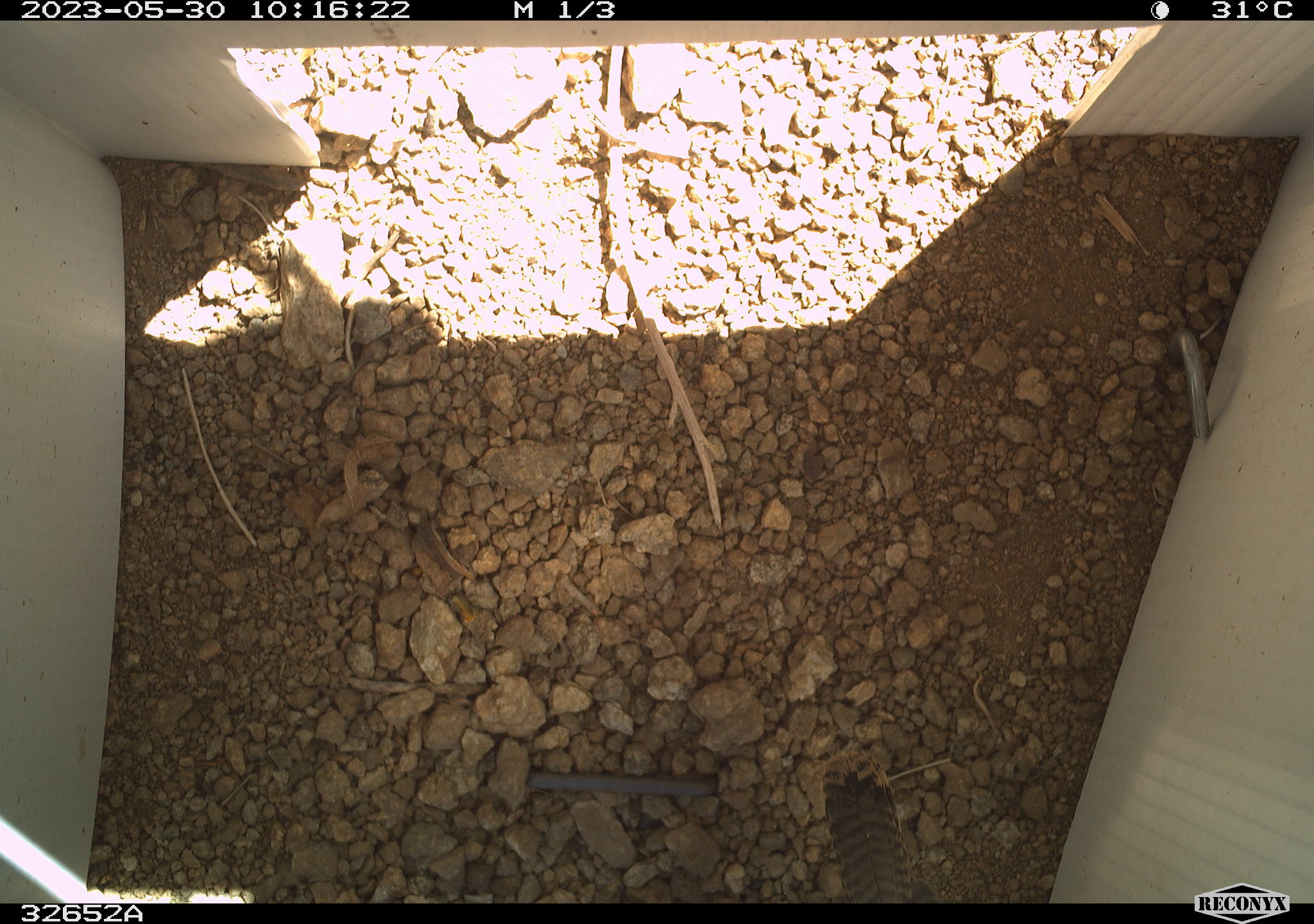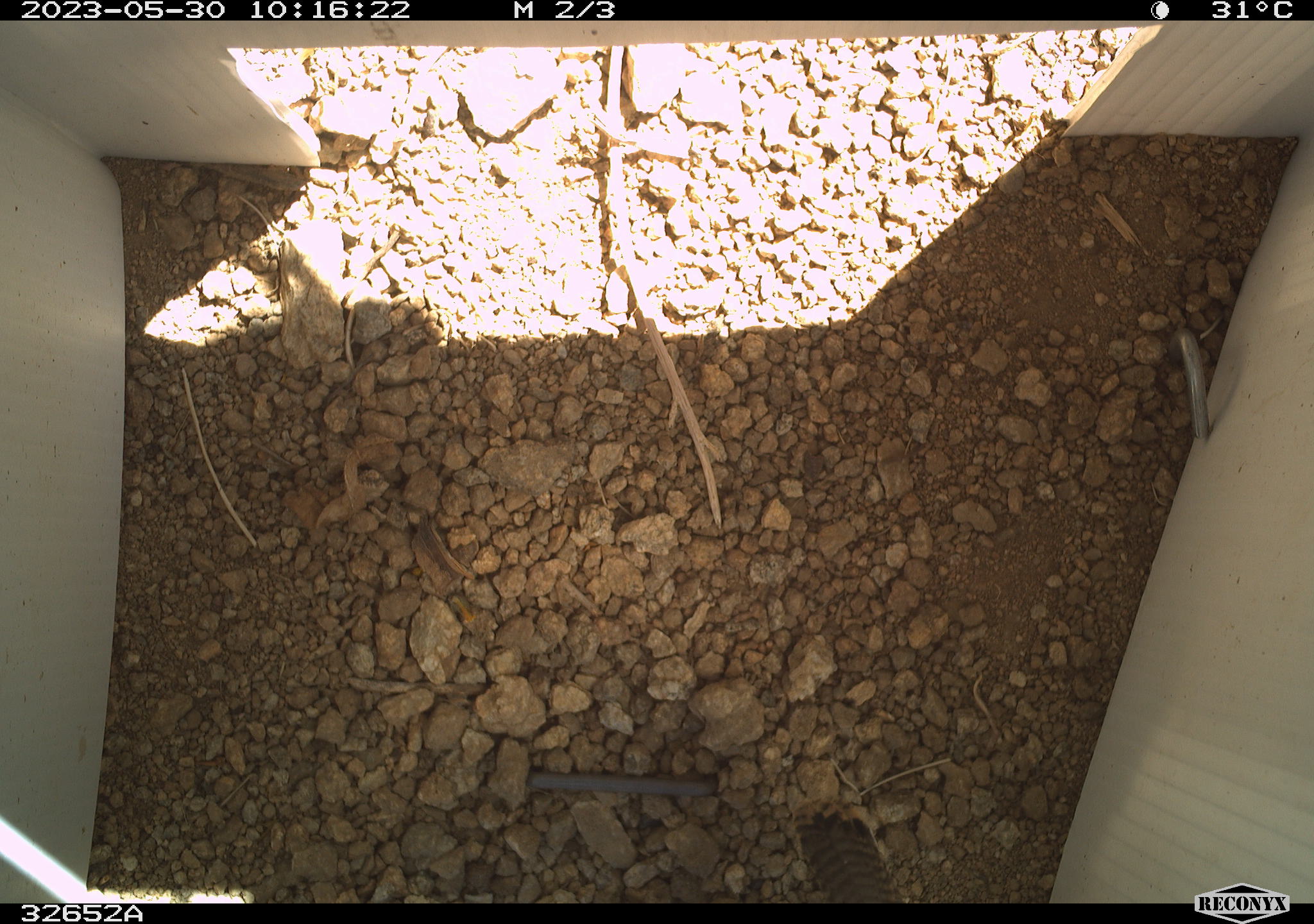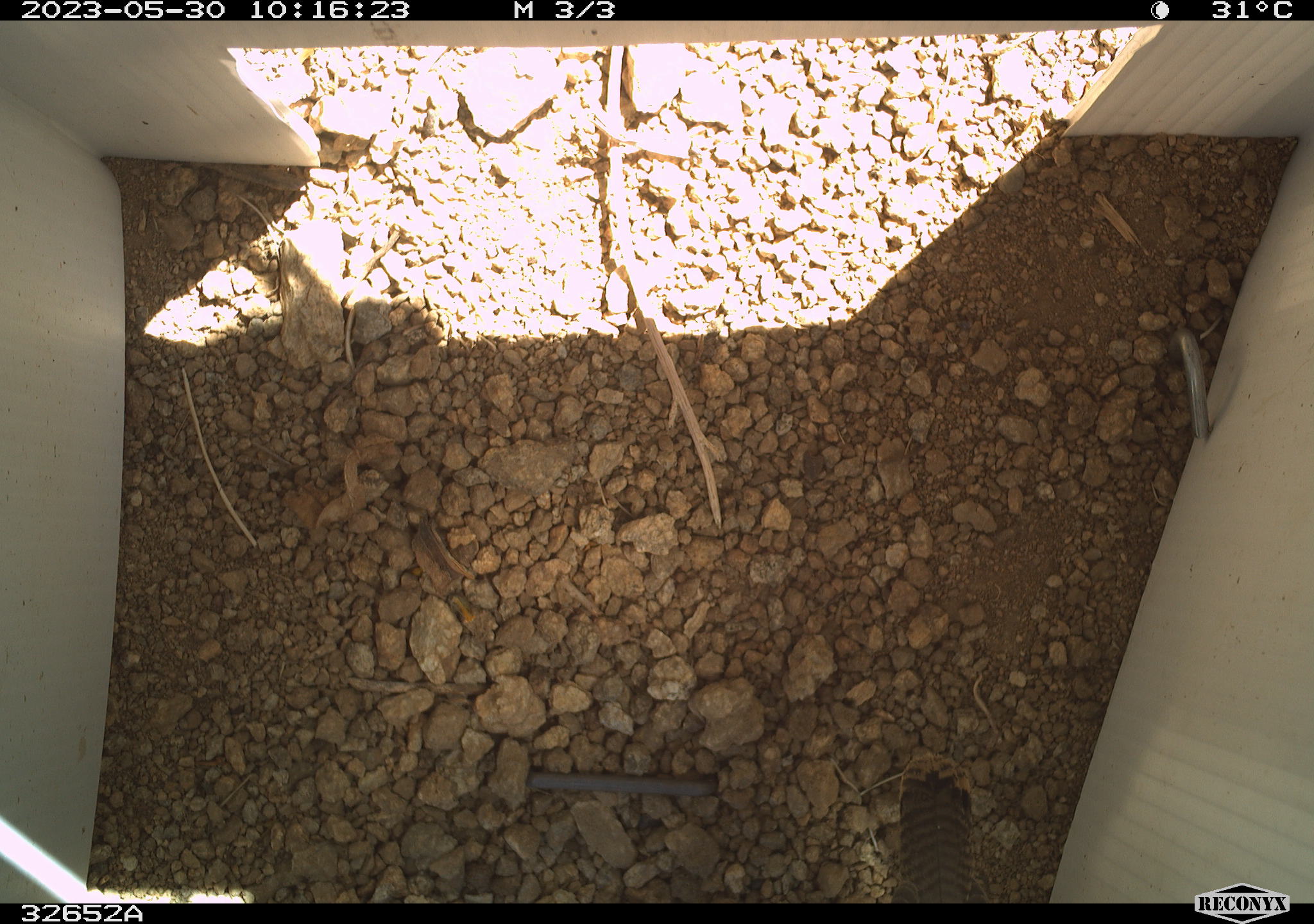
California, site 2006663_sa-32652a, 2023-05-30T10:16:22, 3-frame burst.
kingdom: Animalia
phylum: Chordata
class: Aves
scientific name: Aves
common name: bird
Bird (Aves).